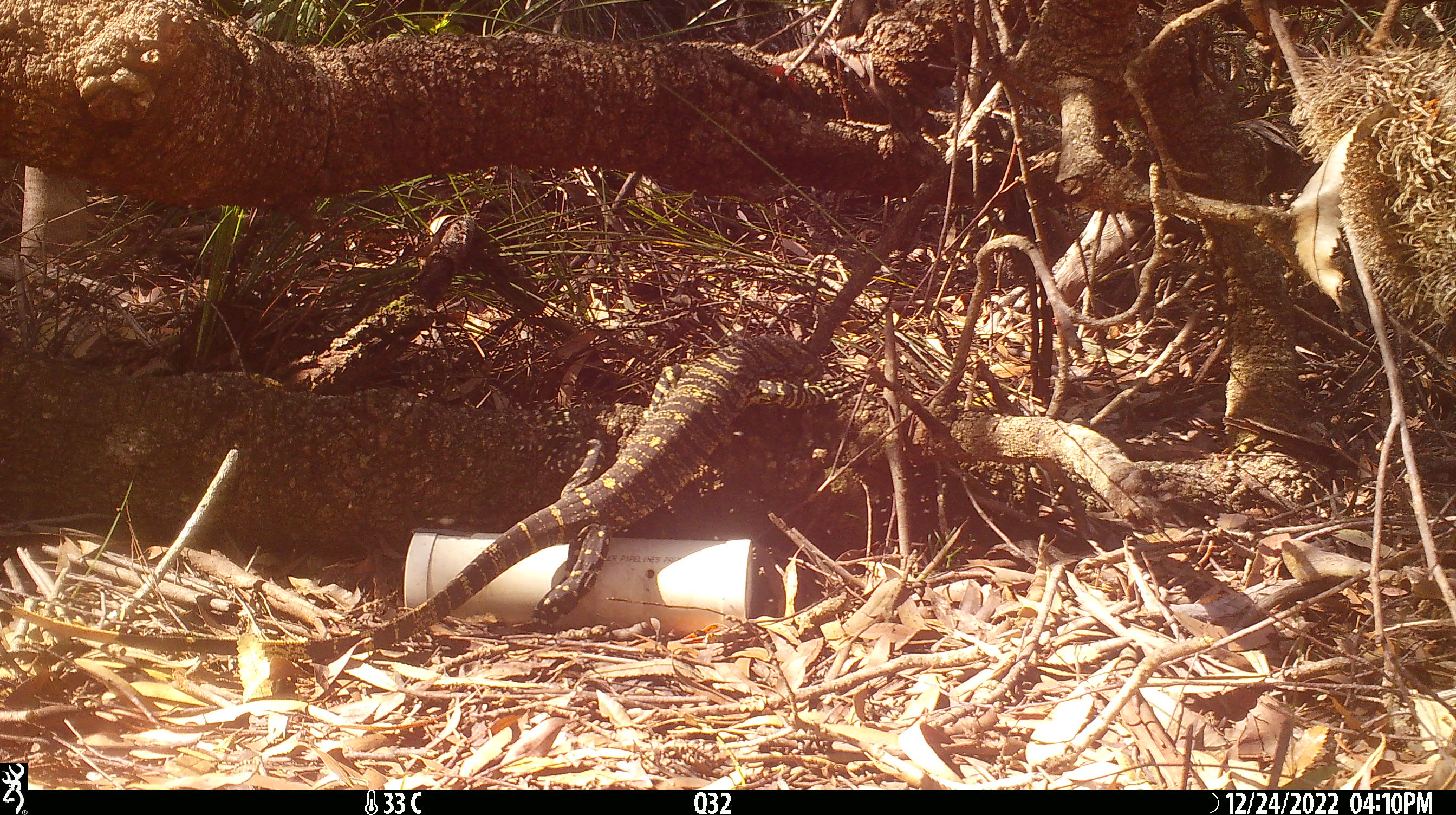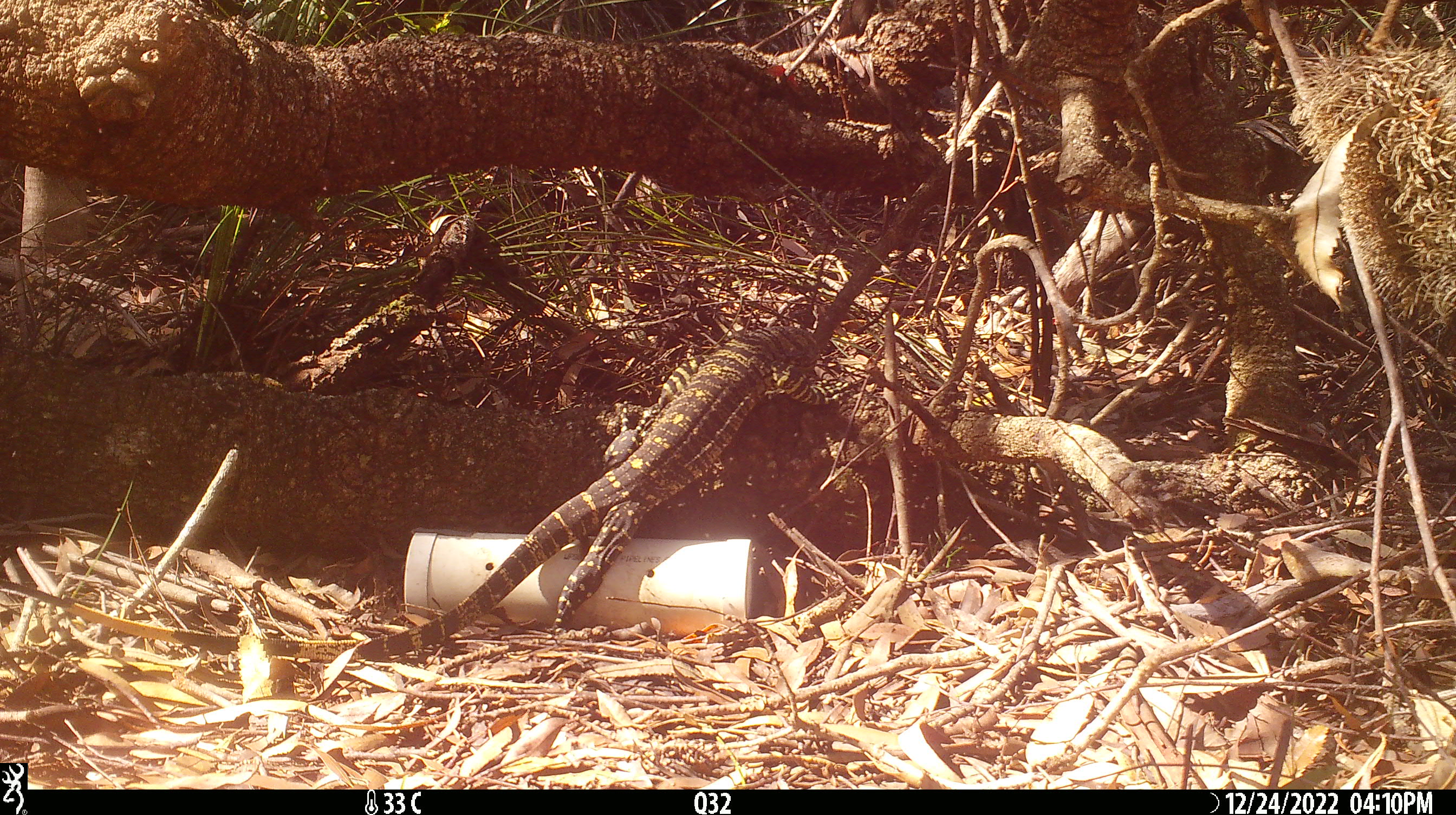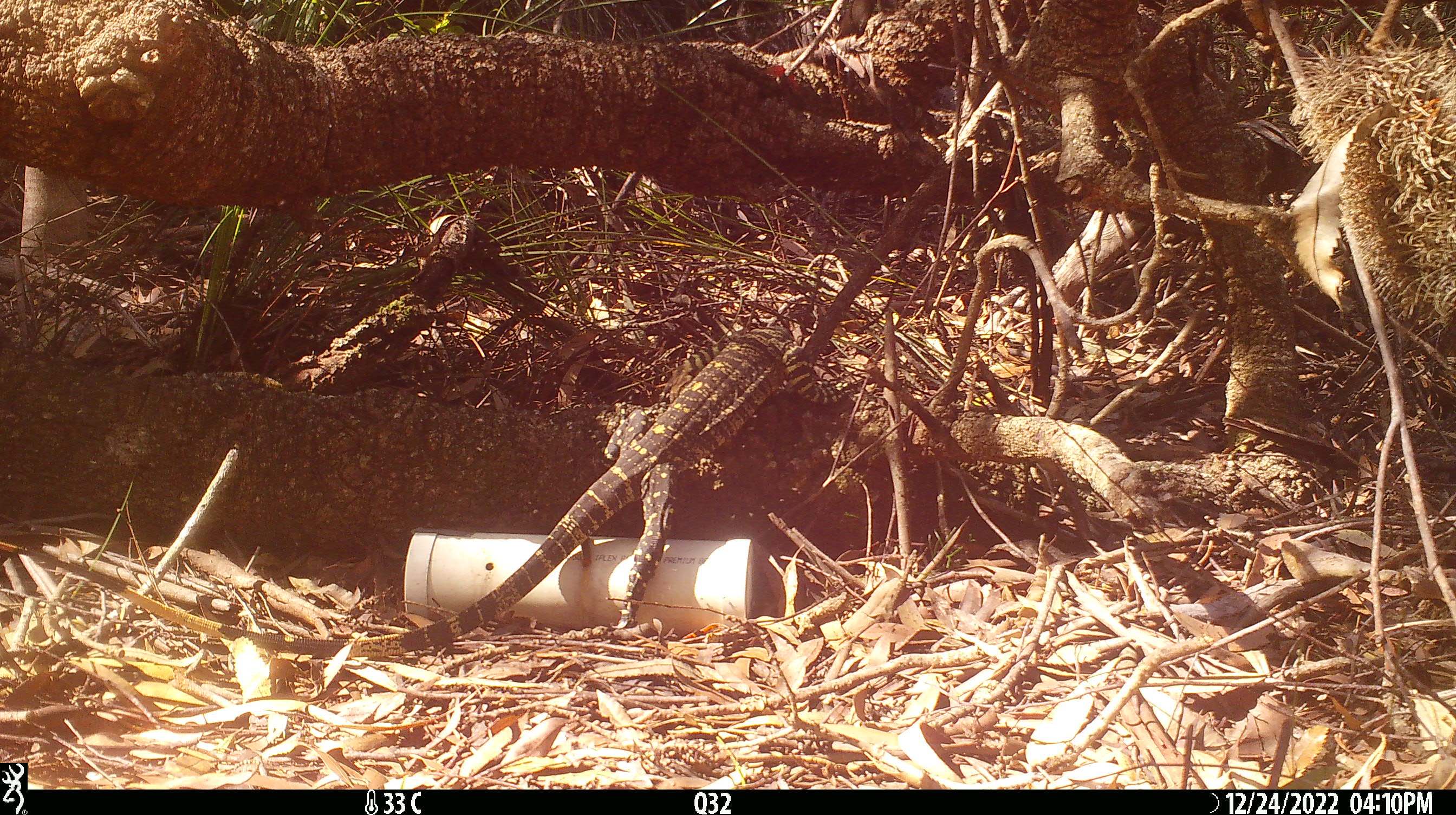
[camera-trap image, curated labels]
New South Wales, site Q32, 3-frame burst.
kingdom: Animalia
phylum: Chordata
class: Reptilia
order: Squamata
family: Varanidae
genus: Varanus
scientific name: Varanus varius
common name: lace monitor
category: goanna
Goanna (lace monitor) (Varanus varius).